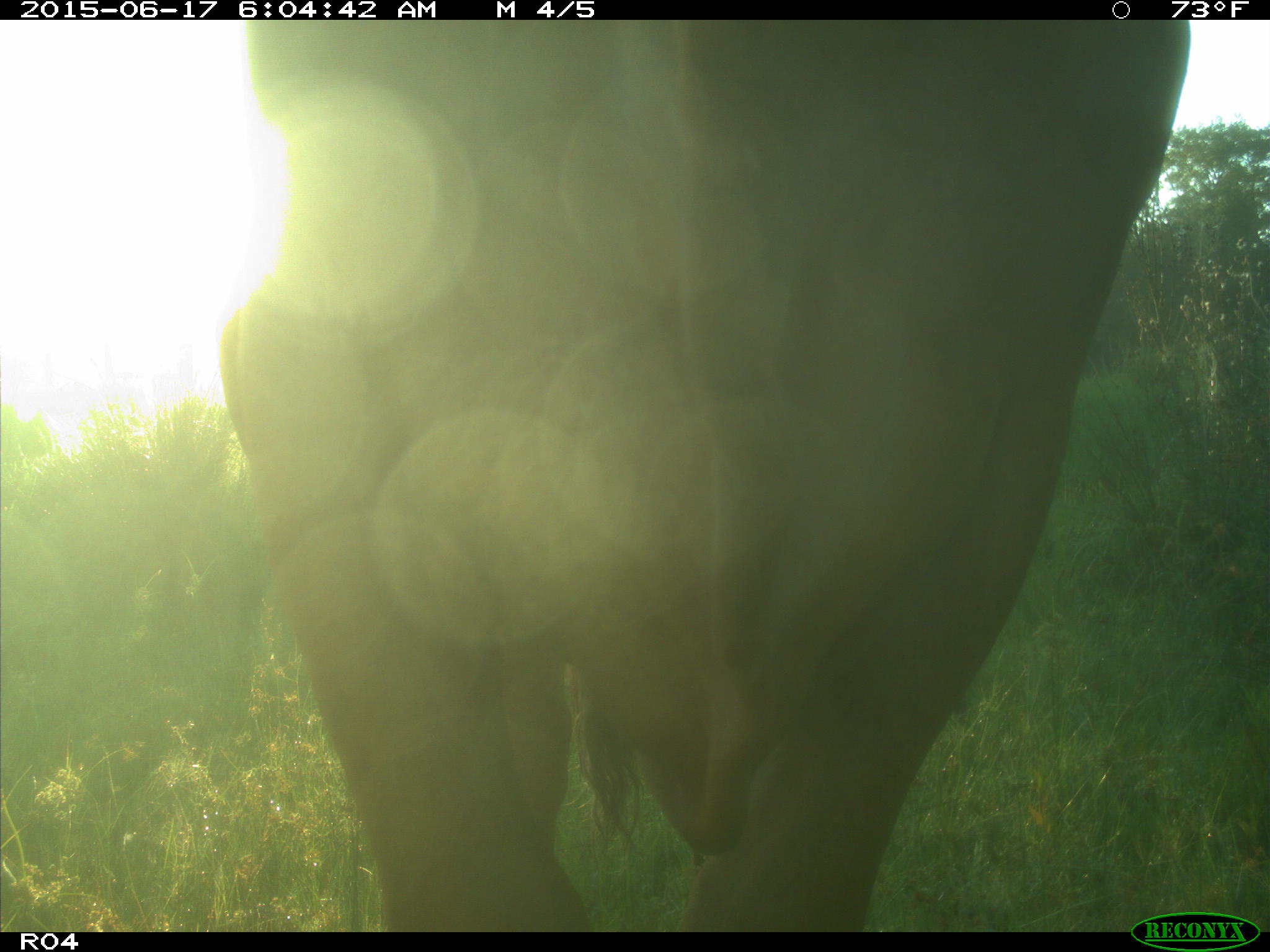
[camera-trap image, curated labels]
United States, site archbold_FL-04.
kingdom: Animalia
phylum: Chordata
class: Mammalia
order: Artiodactyla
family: Bovidae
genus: Bos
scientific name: Bos taurus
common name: domestic cow